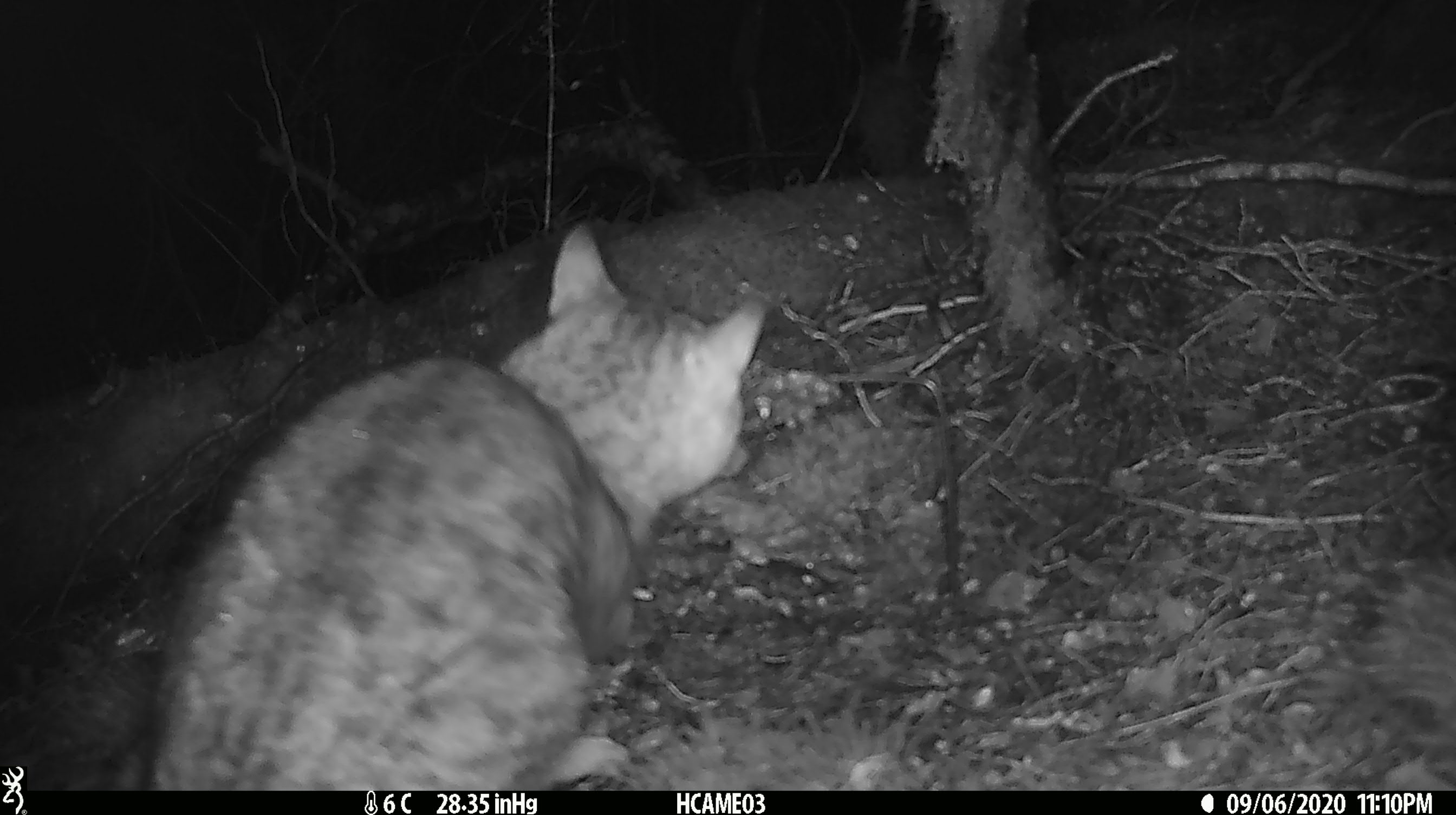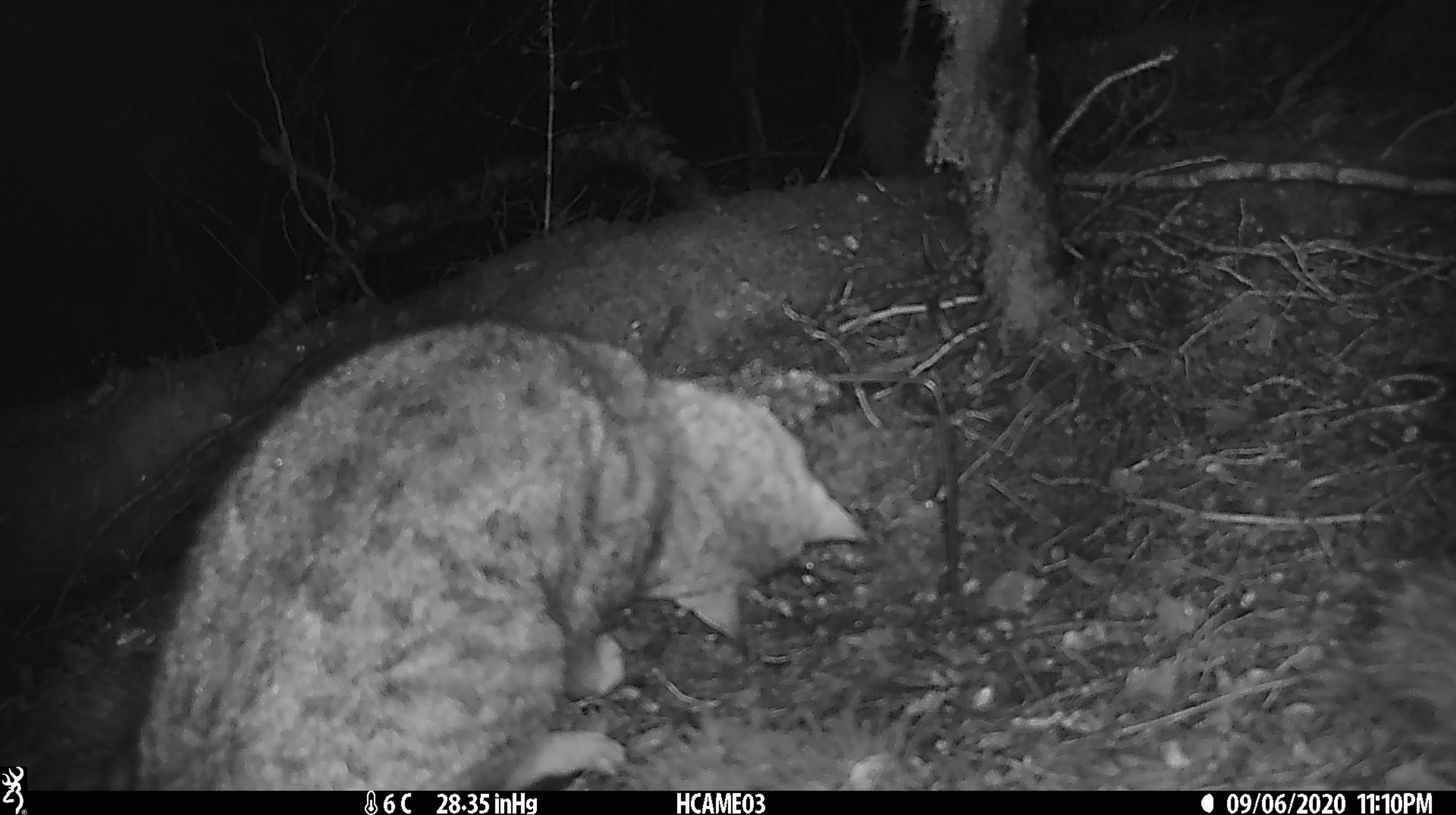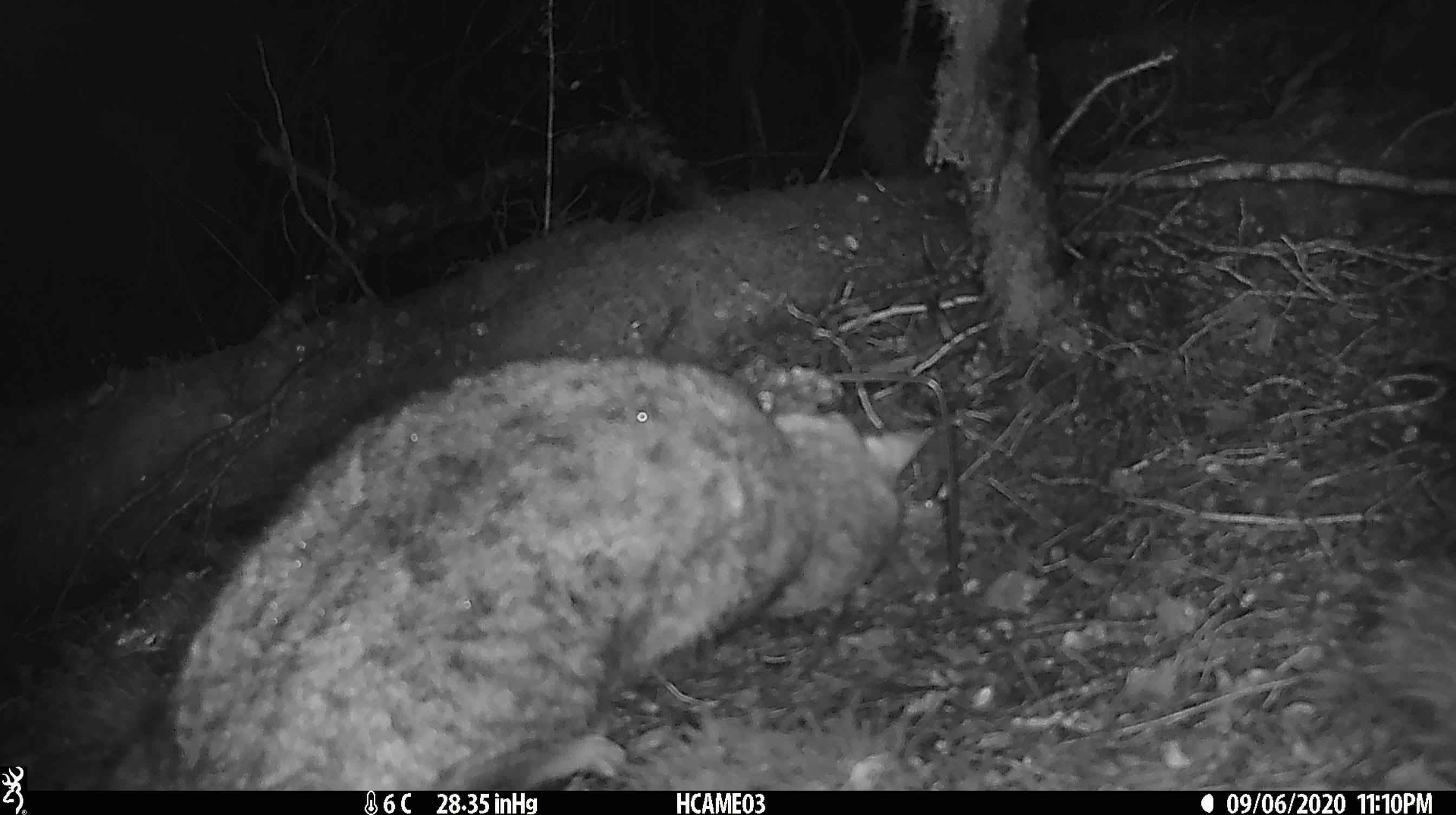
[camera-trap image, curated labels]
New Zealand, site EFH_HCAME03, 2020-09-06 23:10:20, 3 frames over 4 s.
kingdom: Animalia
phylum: Chordata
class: Mammalia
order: Carnivora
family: Felidae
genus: Felis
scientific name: Felis catus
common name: domestic cat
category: cat